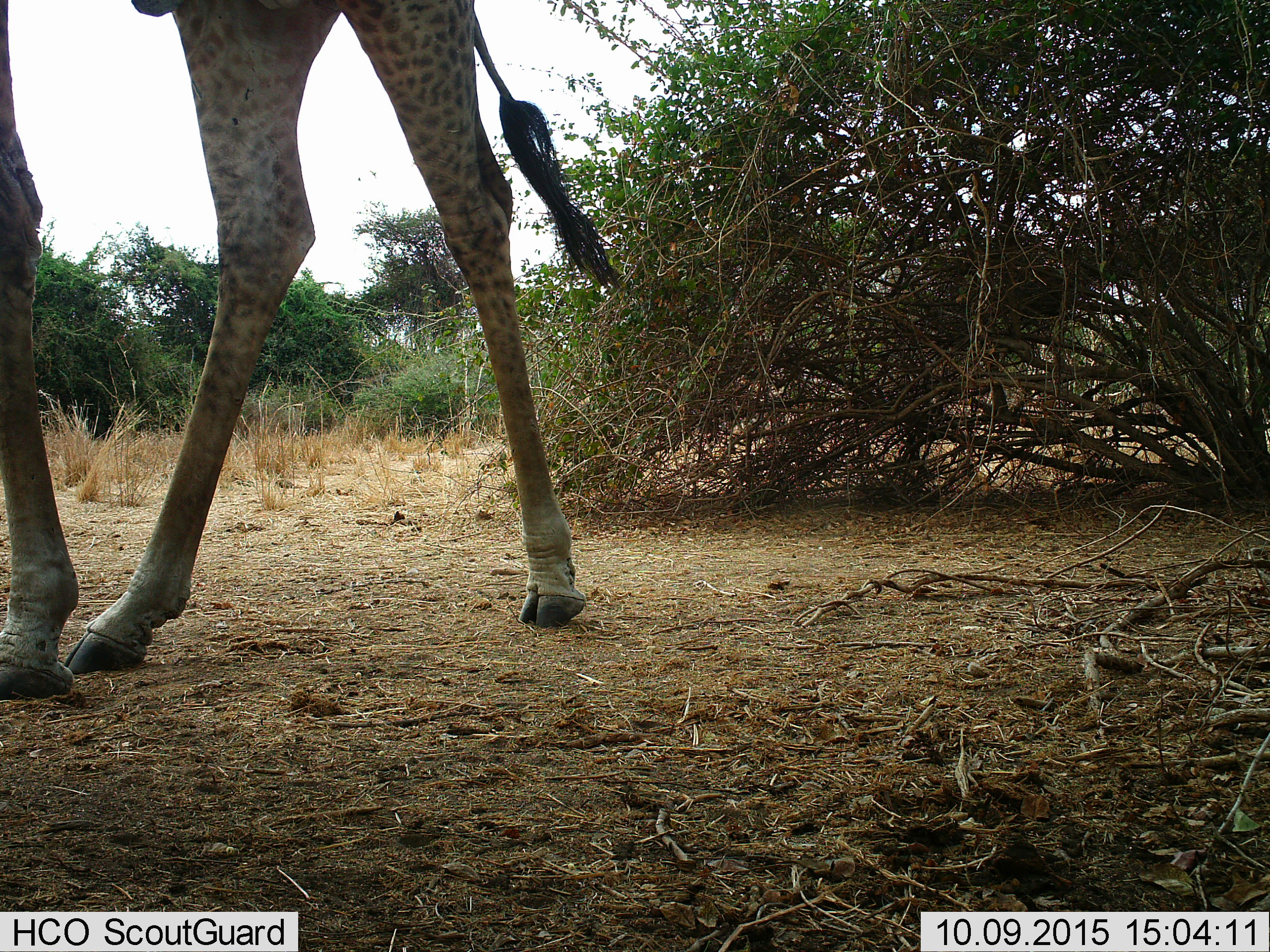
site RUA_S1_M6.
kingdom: Animalia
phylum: Chordata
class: Mammalia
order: Artiodactyla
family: Giraffidae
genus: Giraffa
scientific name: Giraffa camelopardalis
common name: giraffe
Giraffe (Giraffa camelopardalis), count 1. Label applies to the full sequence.